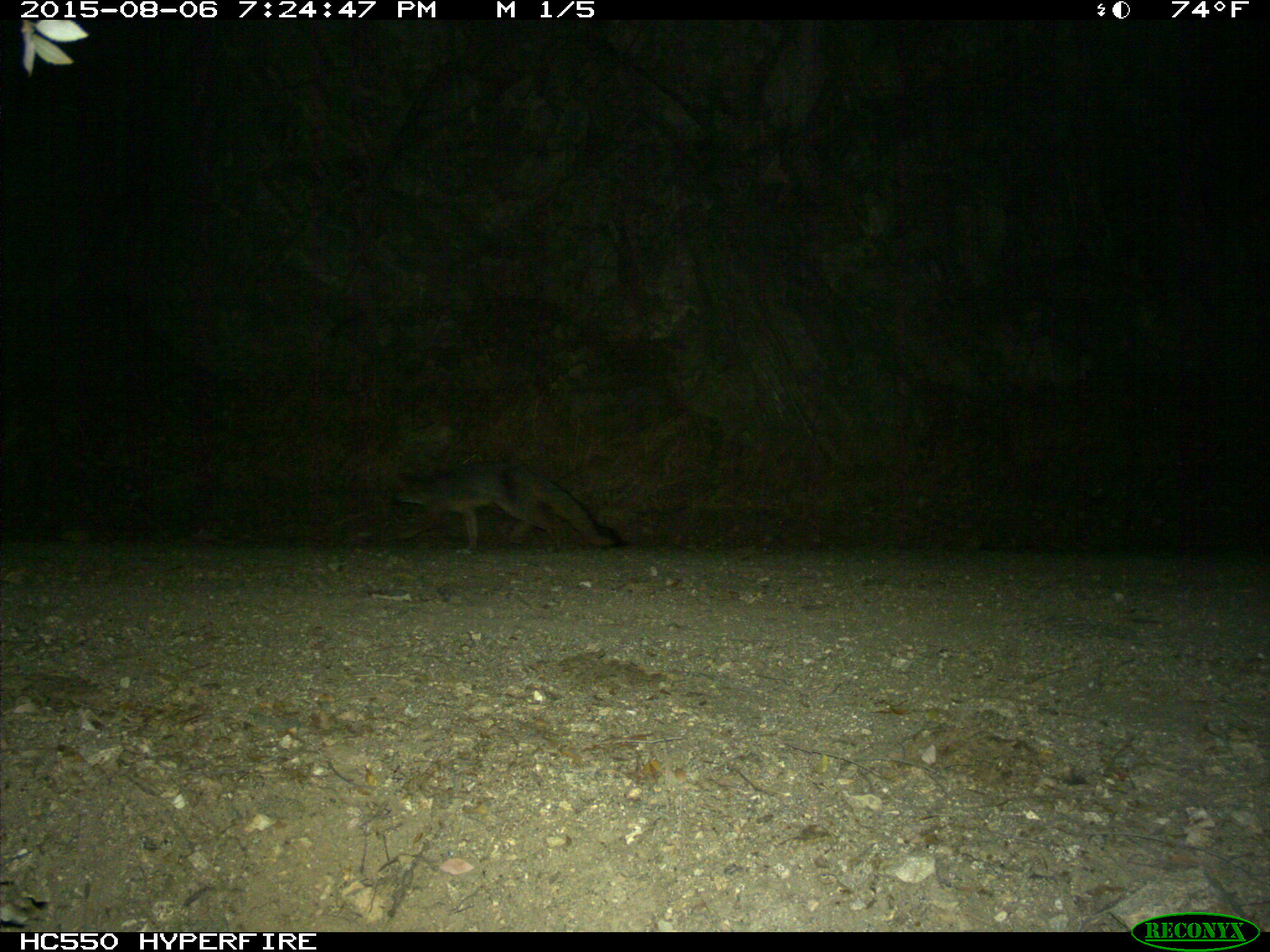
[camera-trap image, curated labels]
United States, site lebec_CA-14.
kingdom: Animalia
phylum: Chordata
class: Mammalia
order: Carnivora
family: Canidae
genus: Urocyon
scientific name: Urocyon cinereoargenteus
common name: gray fox